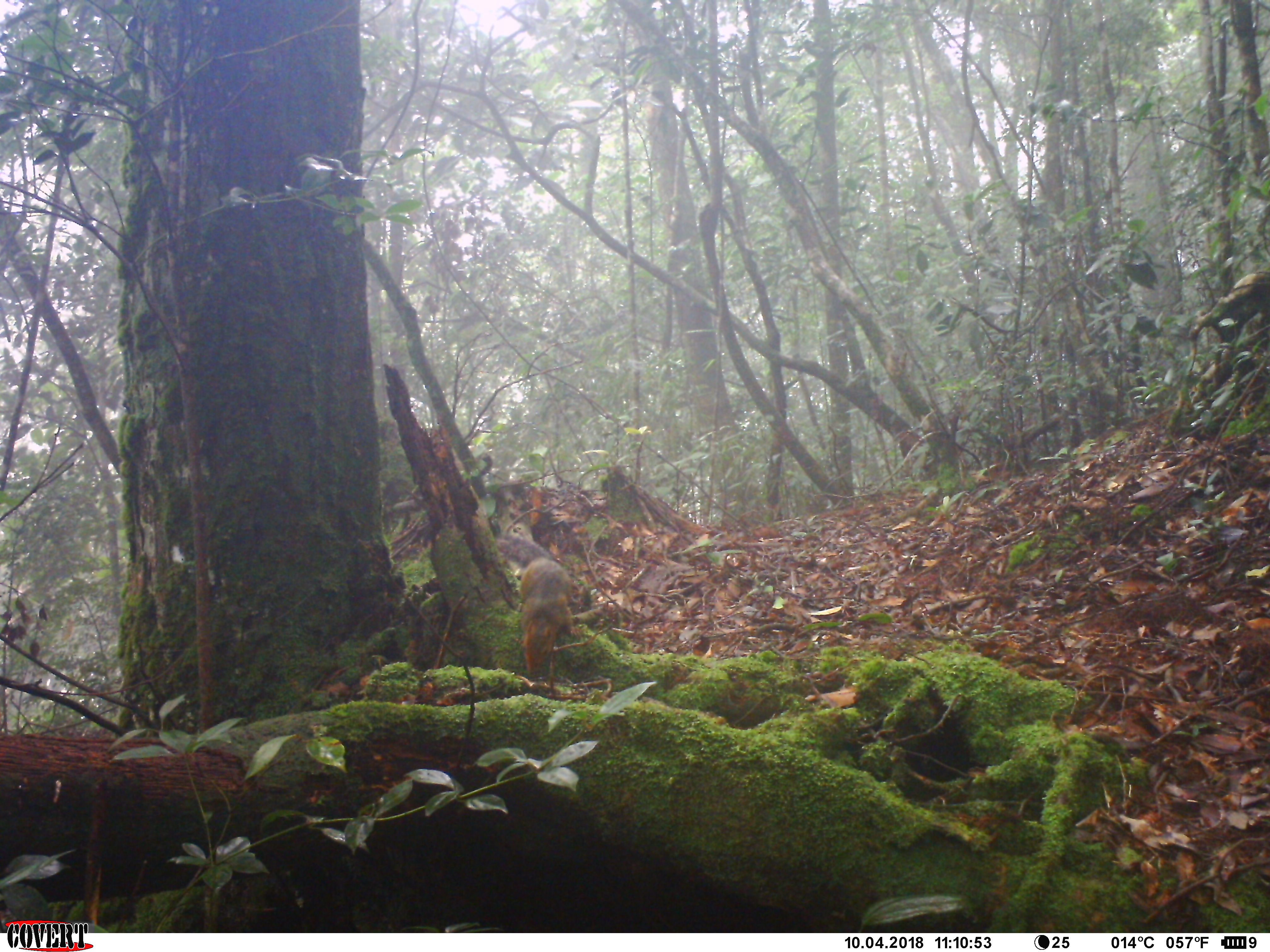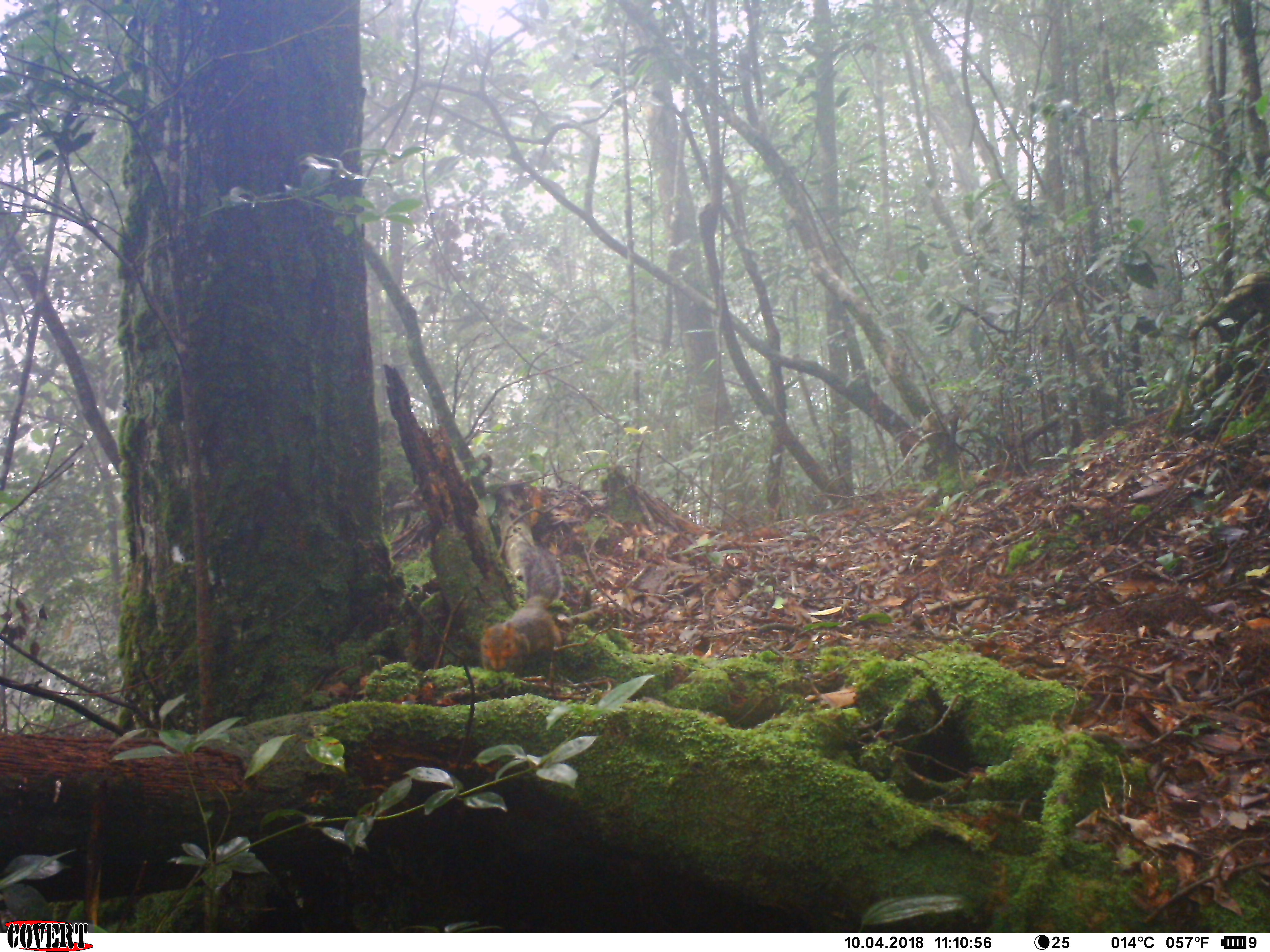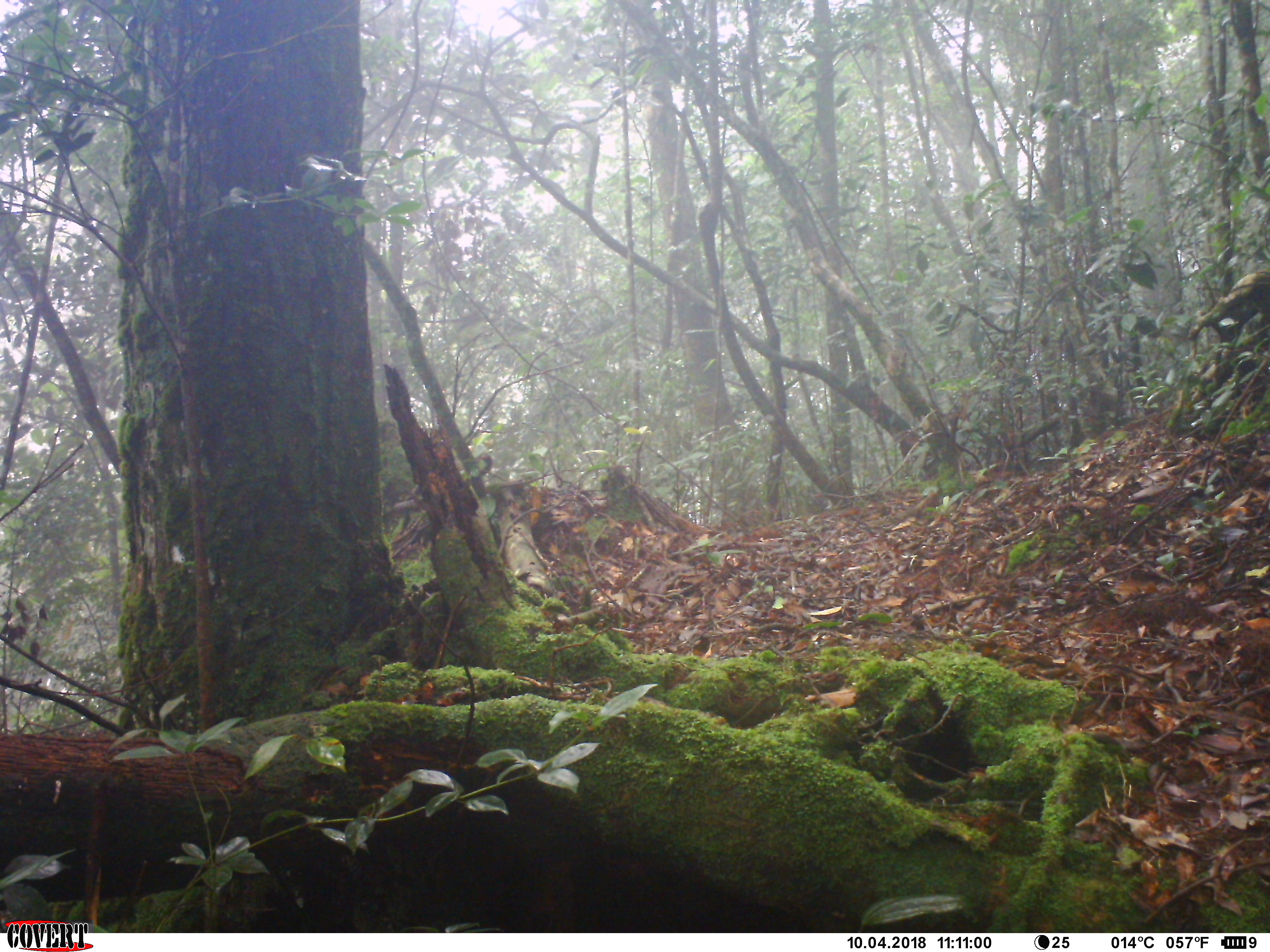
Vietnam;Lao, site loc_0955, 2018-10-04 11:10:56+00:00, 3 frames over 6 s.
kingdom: Animalia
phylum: Chordata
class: Mammalia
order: Rodentia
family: Sciuridae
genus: Dremomys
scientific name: Dremomys rufigenis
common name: red-cheeked squirrel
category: red cheeked squirrel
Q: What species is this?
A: Red cheeked squirrel (red-cheeked squirrel) (Dremomys rufigenis).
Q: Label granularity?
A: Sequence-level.